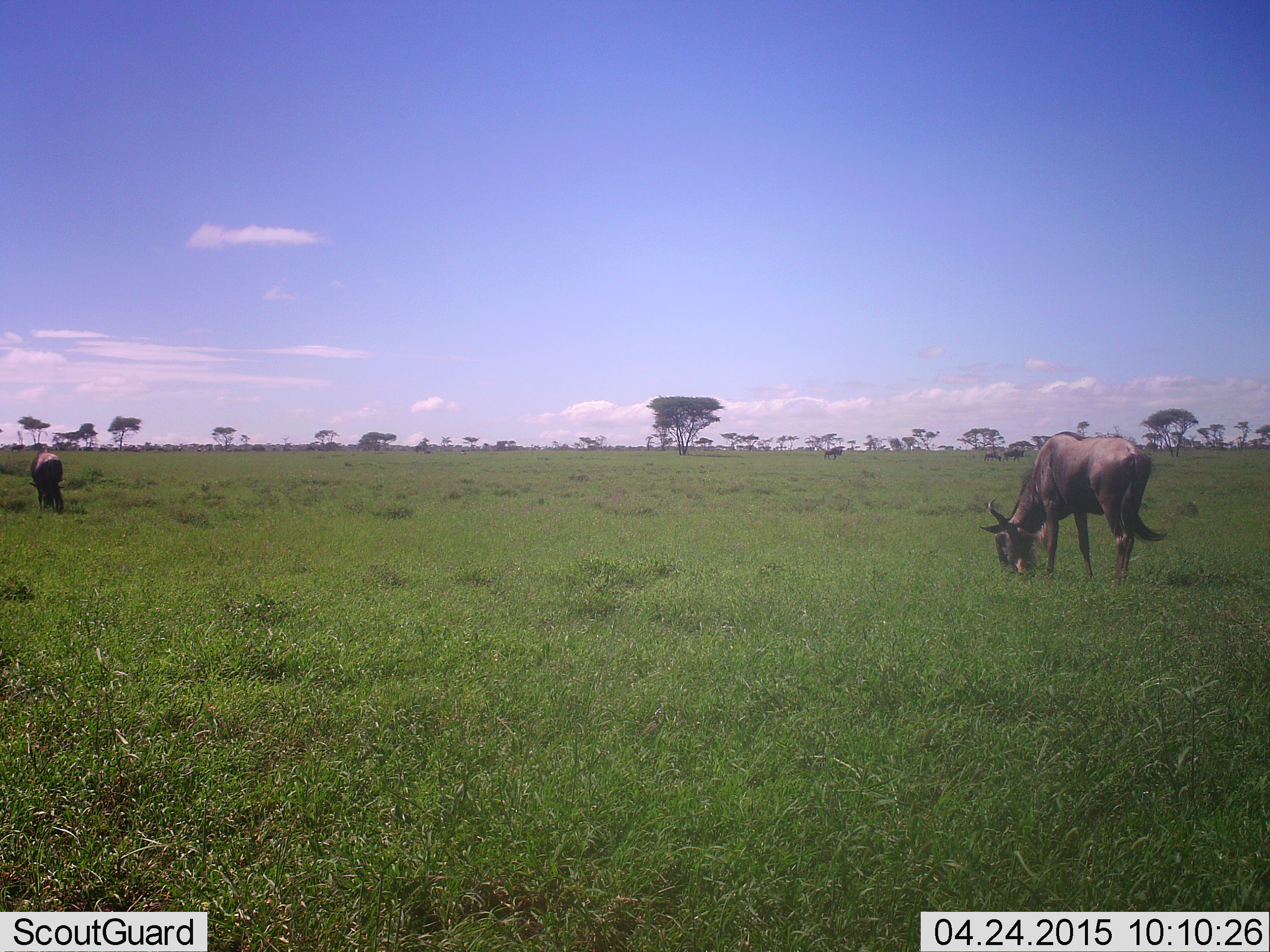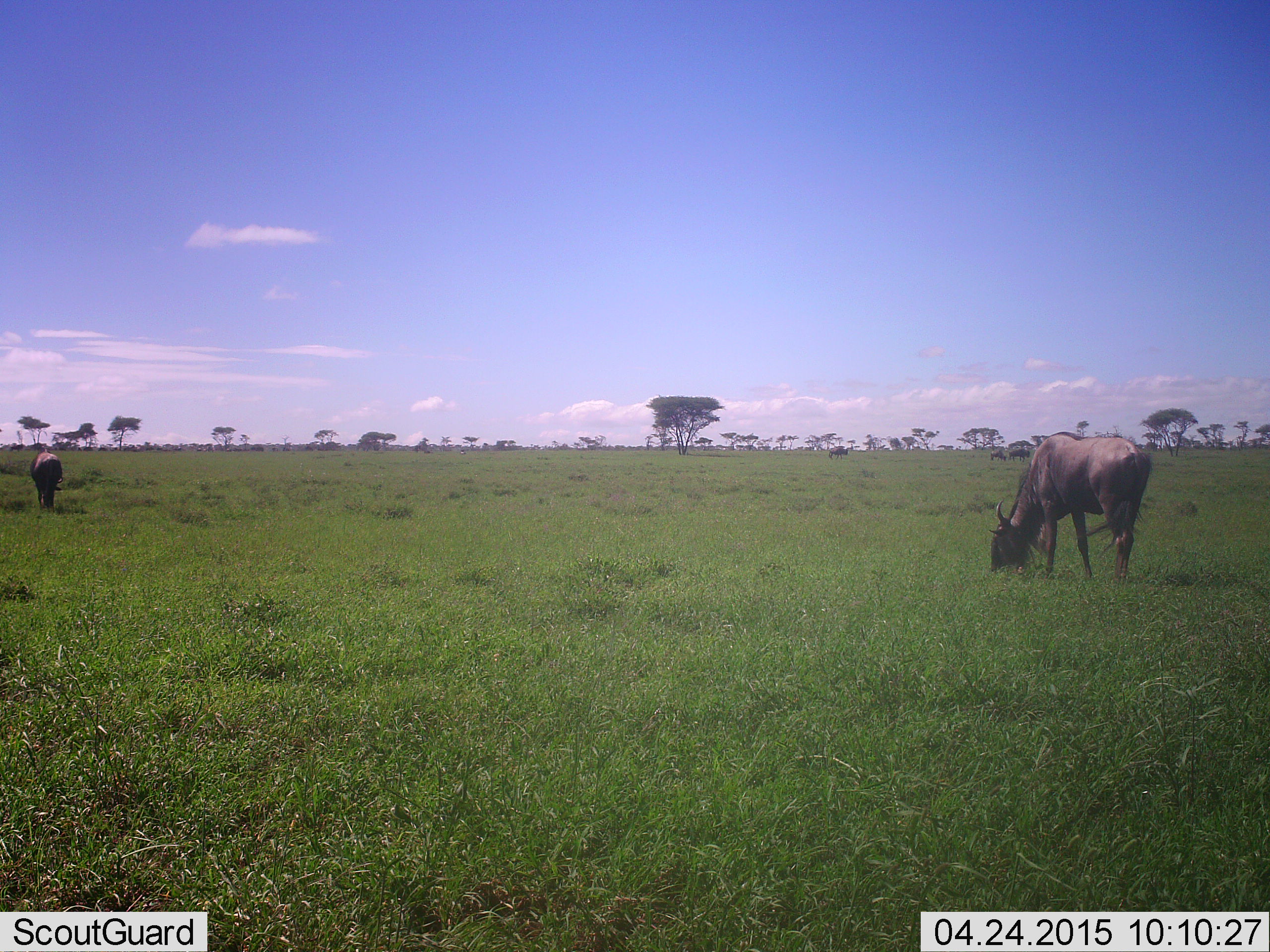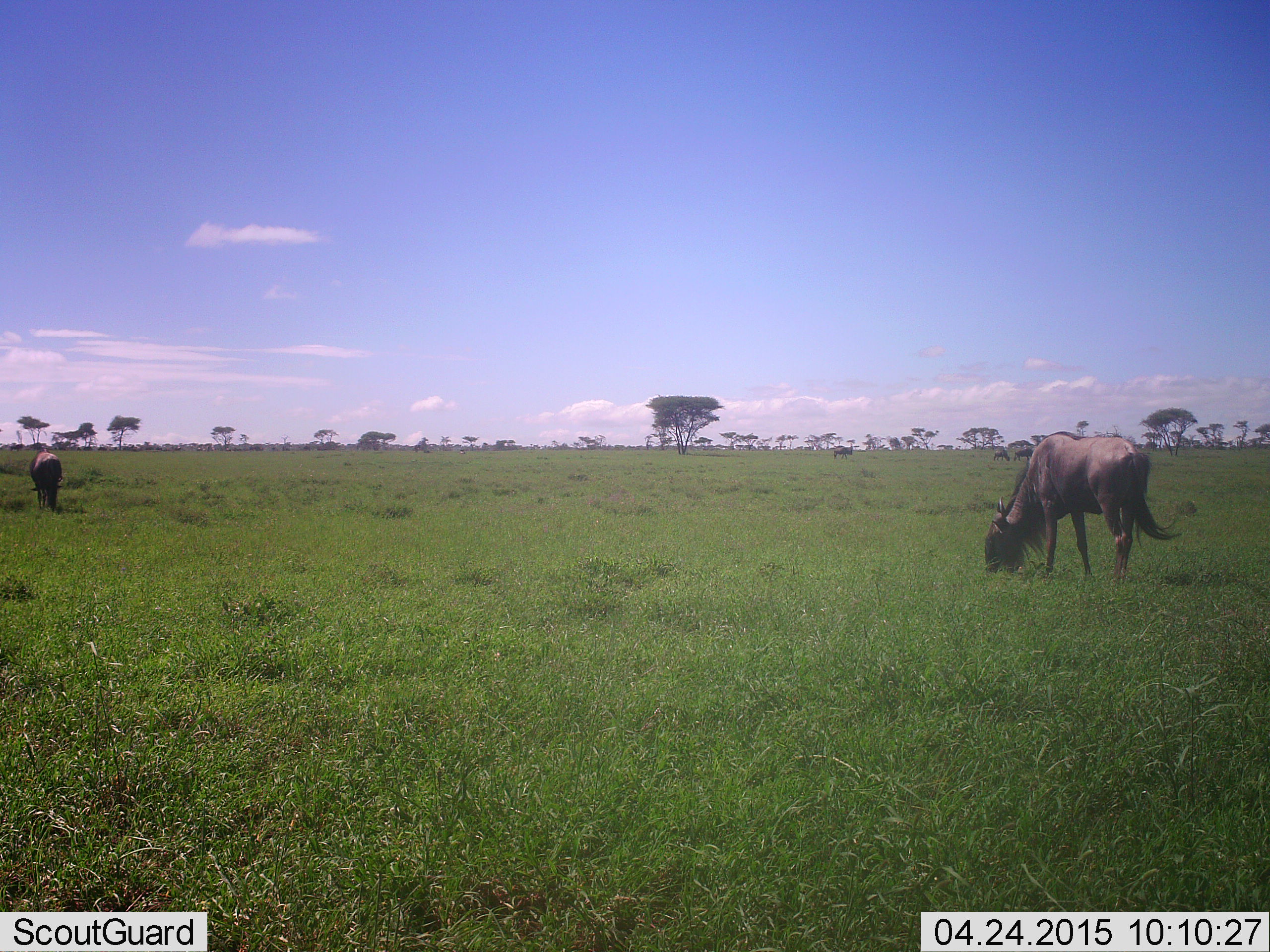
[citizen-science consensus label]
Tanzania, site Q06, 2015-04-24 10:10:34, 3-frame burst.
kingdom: Animalia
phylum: Chordata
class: Mammalia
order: Artiodactyla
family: Bovidae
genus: Connochaetes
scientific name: Connochaetes taurinus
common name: blue wildebeest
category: wildebeest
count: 2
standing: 50%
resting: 0%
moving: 10%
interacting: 0%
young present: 0%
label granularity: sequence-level